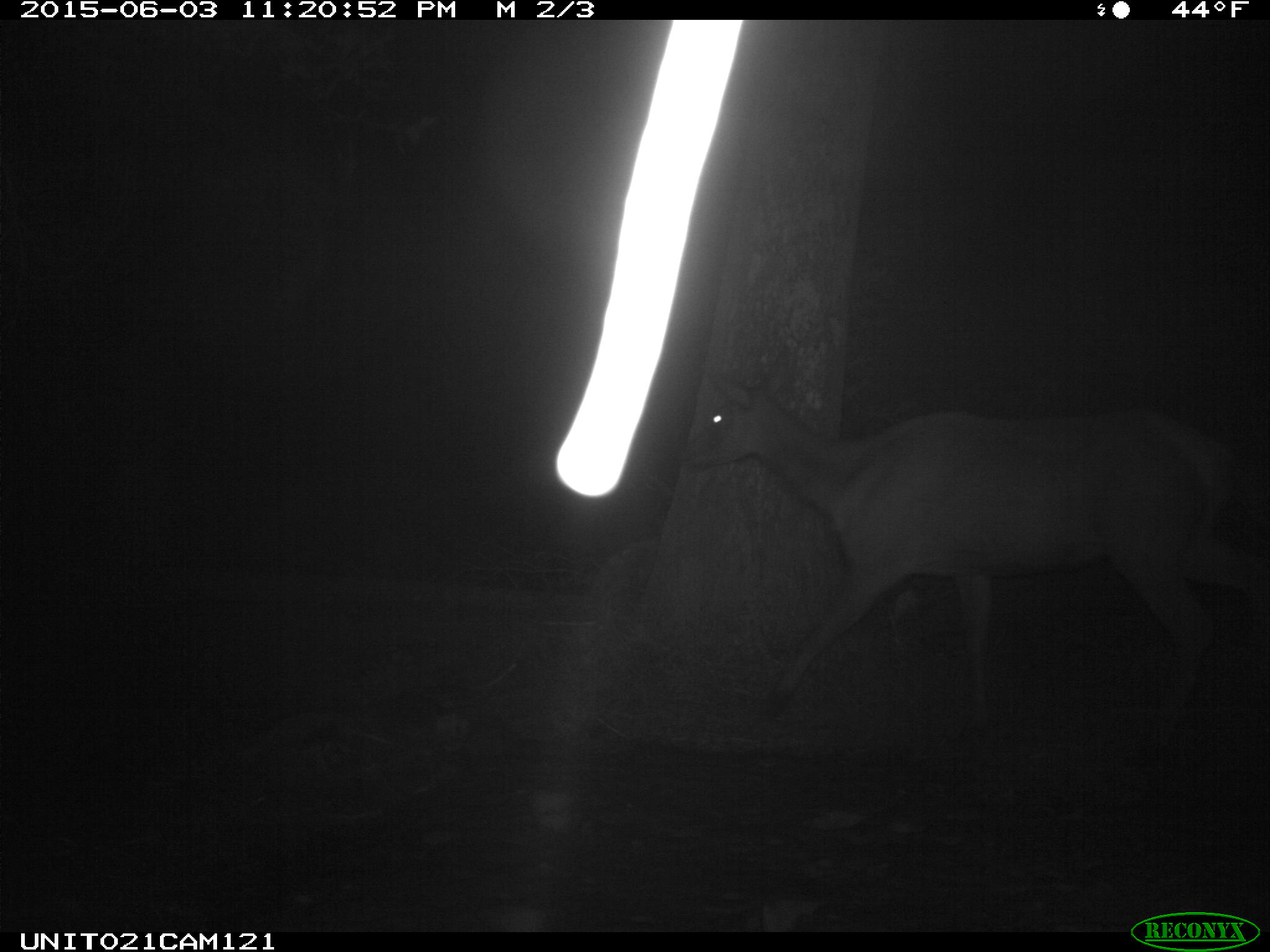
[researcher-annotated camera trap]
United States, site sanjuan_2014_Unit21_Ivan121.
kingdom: Animalia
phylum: Chordata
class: Mammalia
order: Artiodactyla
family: Cervidae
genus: Cervus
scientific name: Cervus elaphus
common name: red deer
Cervus elaphus (red deer).